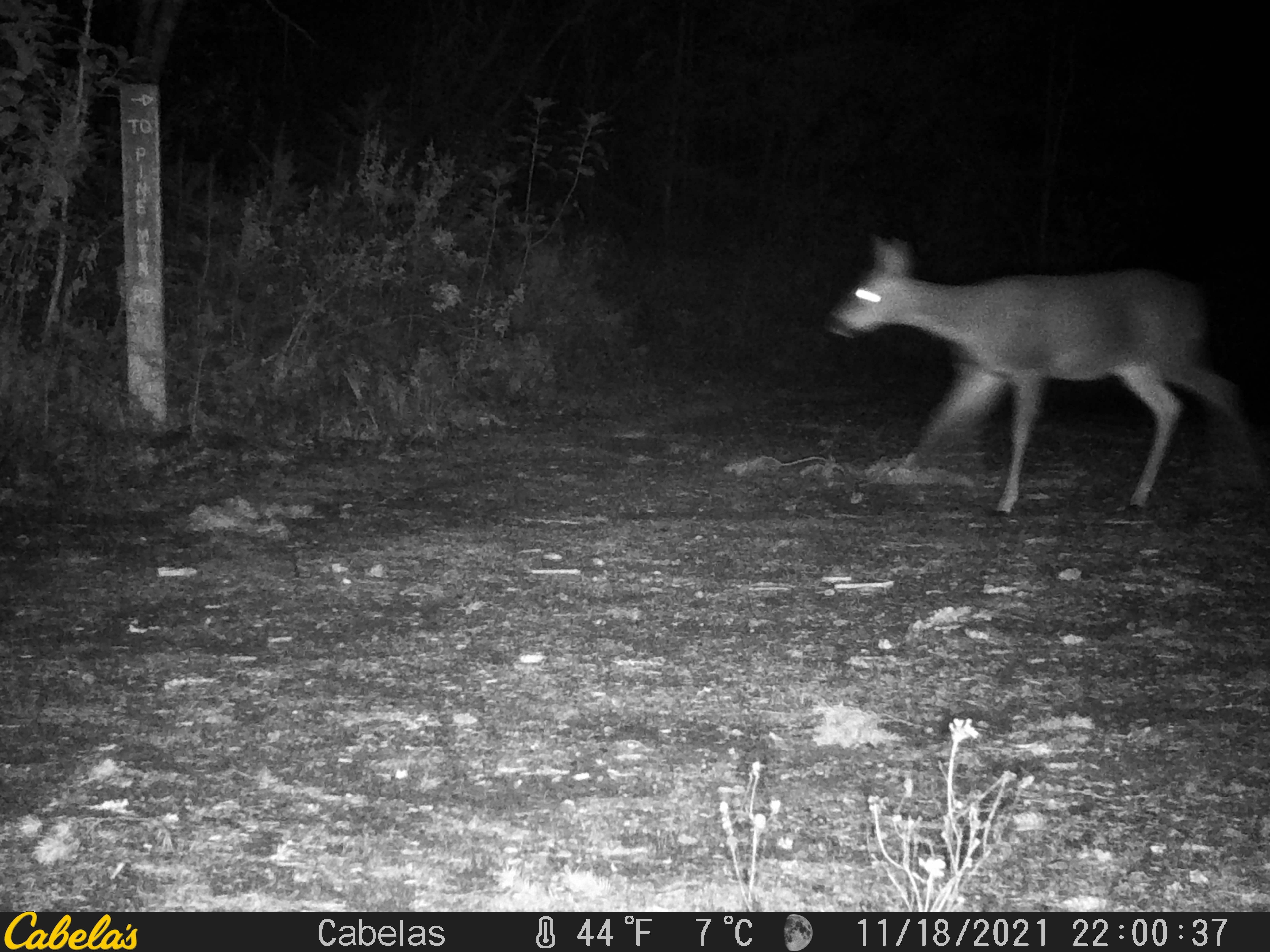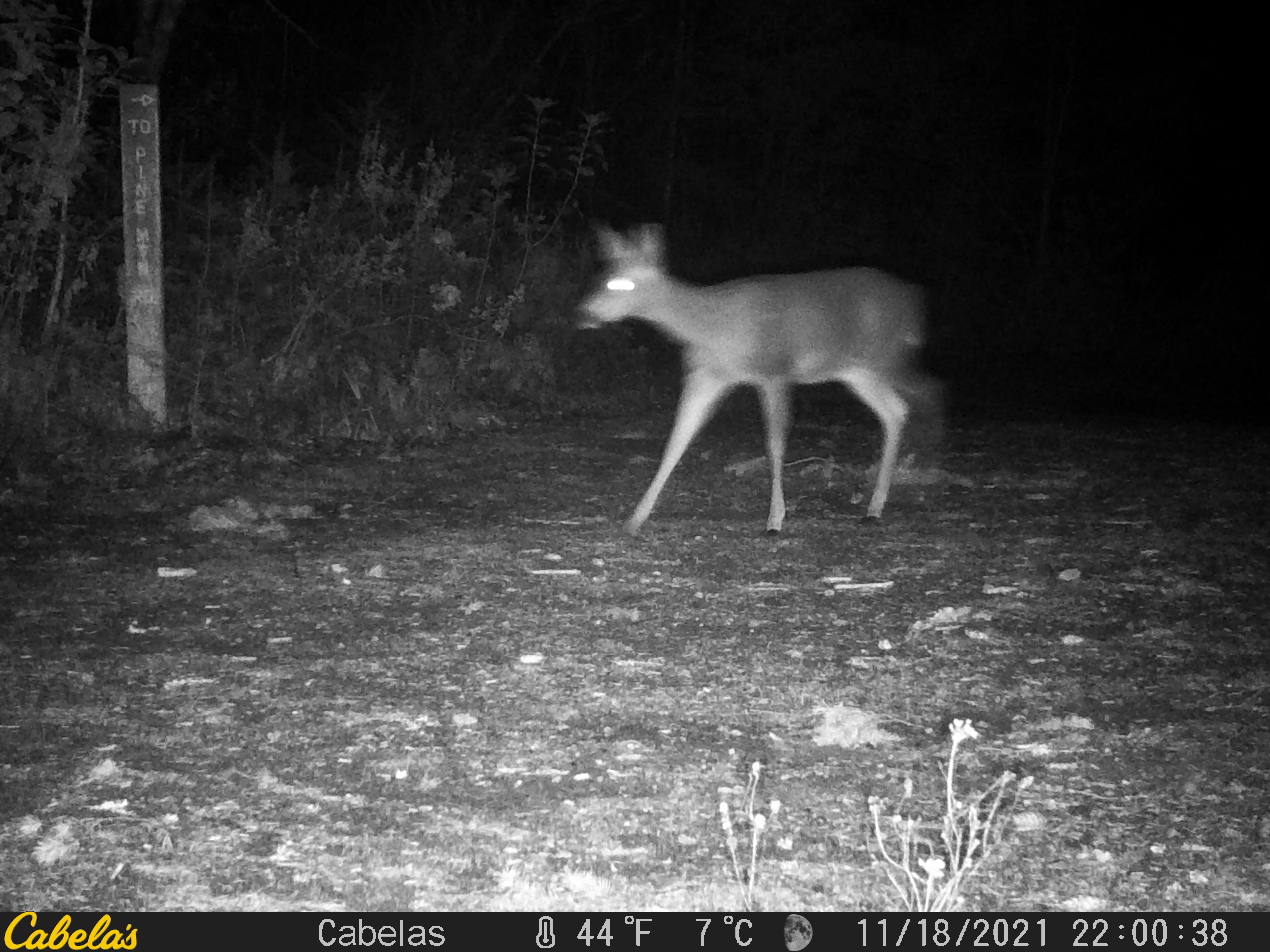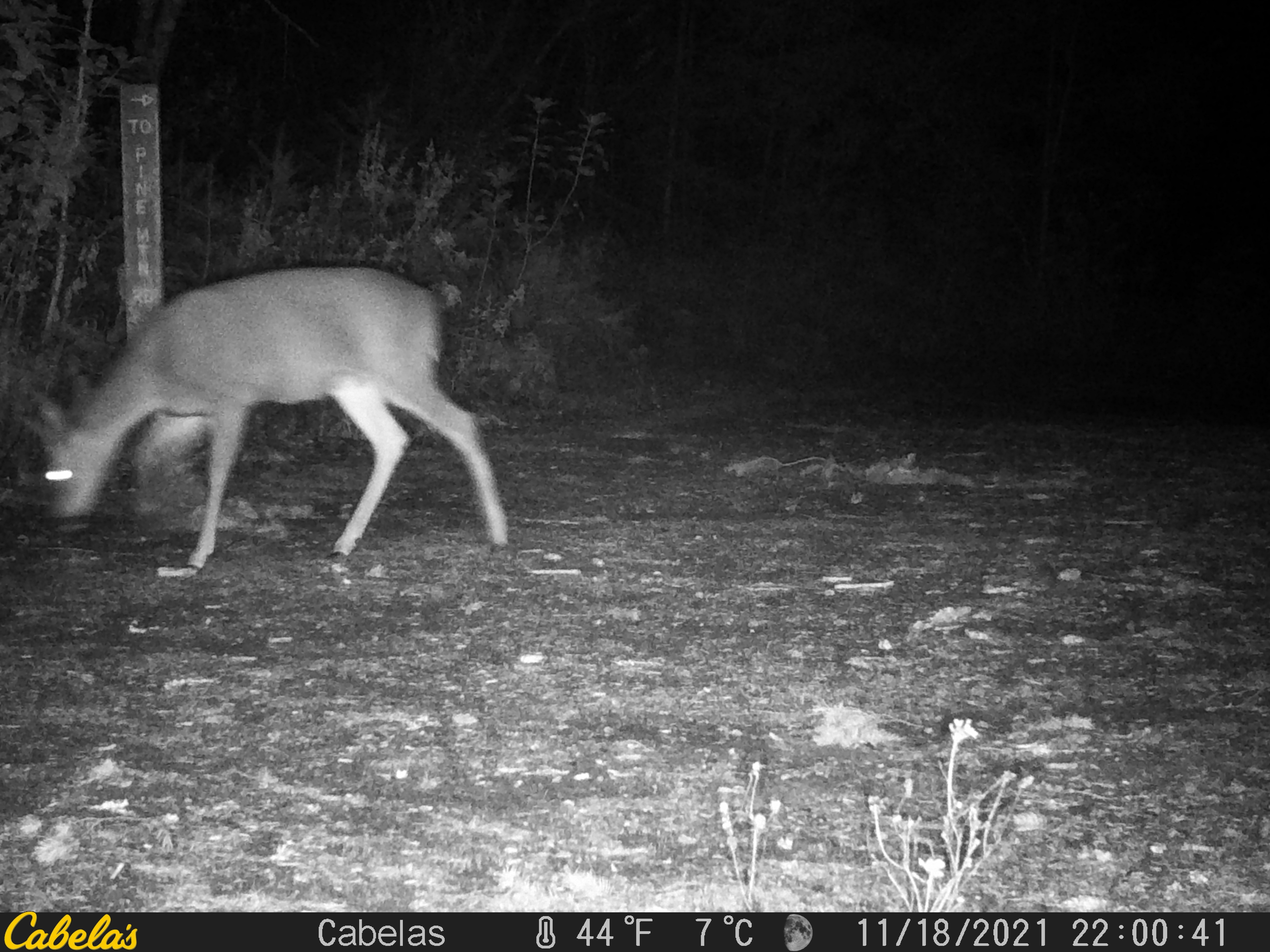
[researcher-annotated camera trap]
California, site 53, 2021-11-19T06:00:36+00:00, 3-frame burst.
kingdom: Animalia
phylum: Chordata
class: Mammalia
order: Artiodactyla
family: Cervidae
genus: Odocoileus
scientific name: Odocoileus hemionus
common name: mule deer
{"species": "mule deer (Odocoileus hemionus)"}